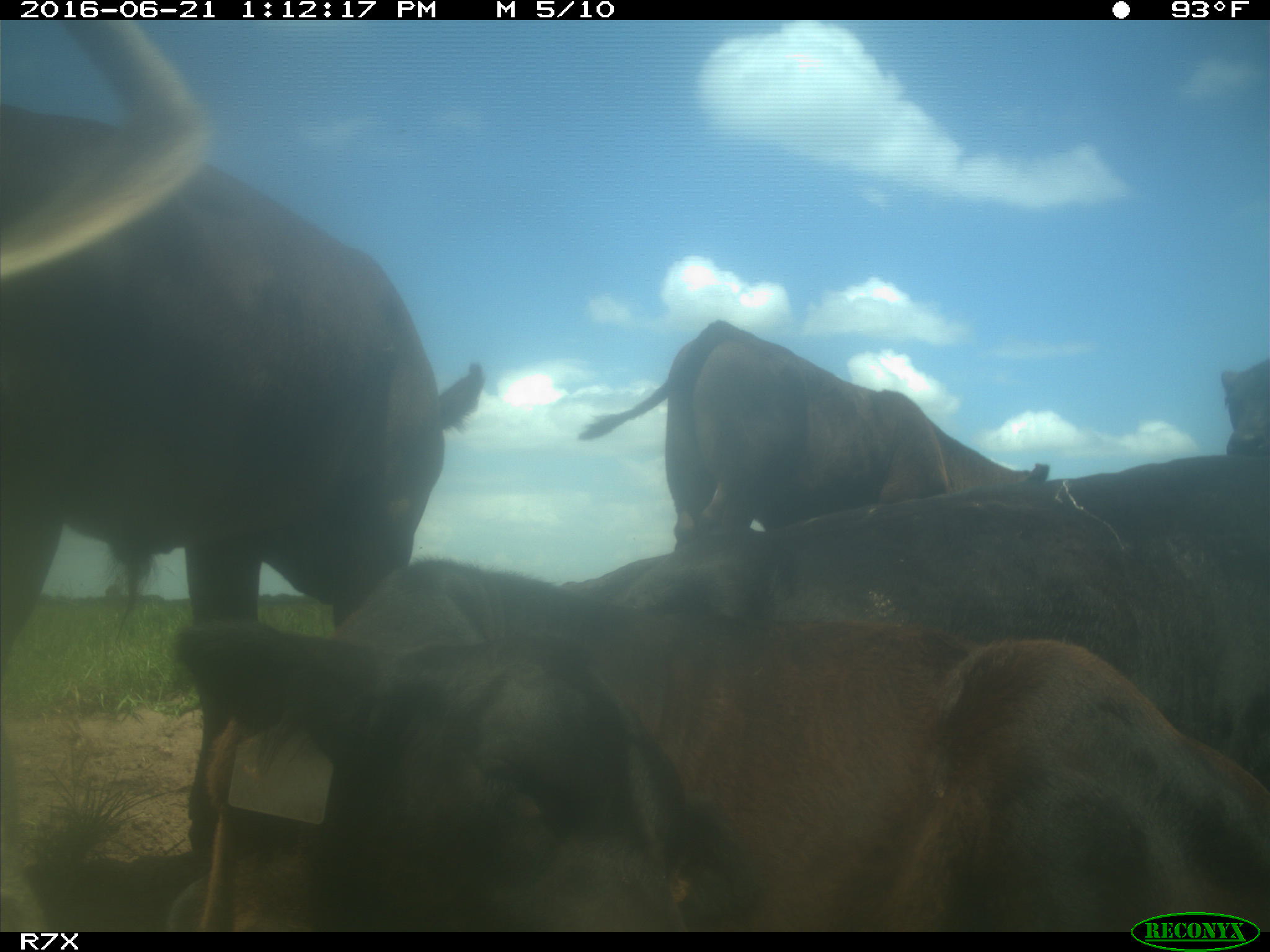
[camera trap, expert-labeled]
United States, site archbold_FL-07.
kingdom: Animalia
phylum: Chordata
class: Mammalia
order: Artiodactyla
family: Bovidae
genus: Bos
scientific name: Bos taurus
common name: domestic cow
Bos taurus (domestic cow).